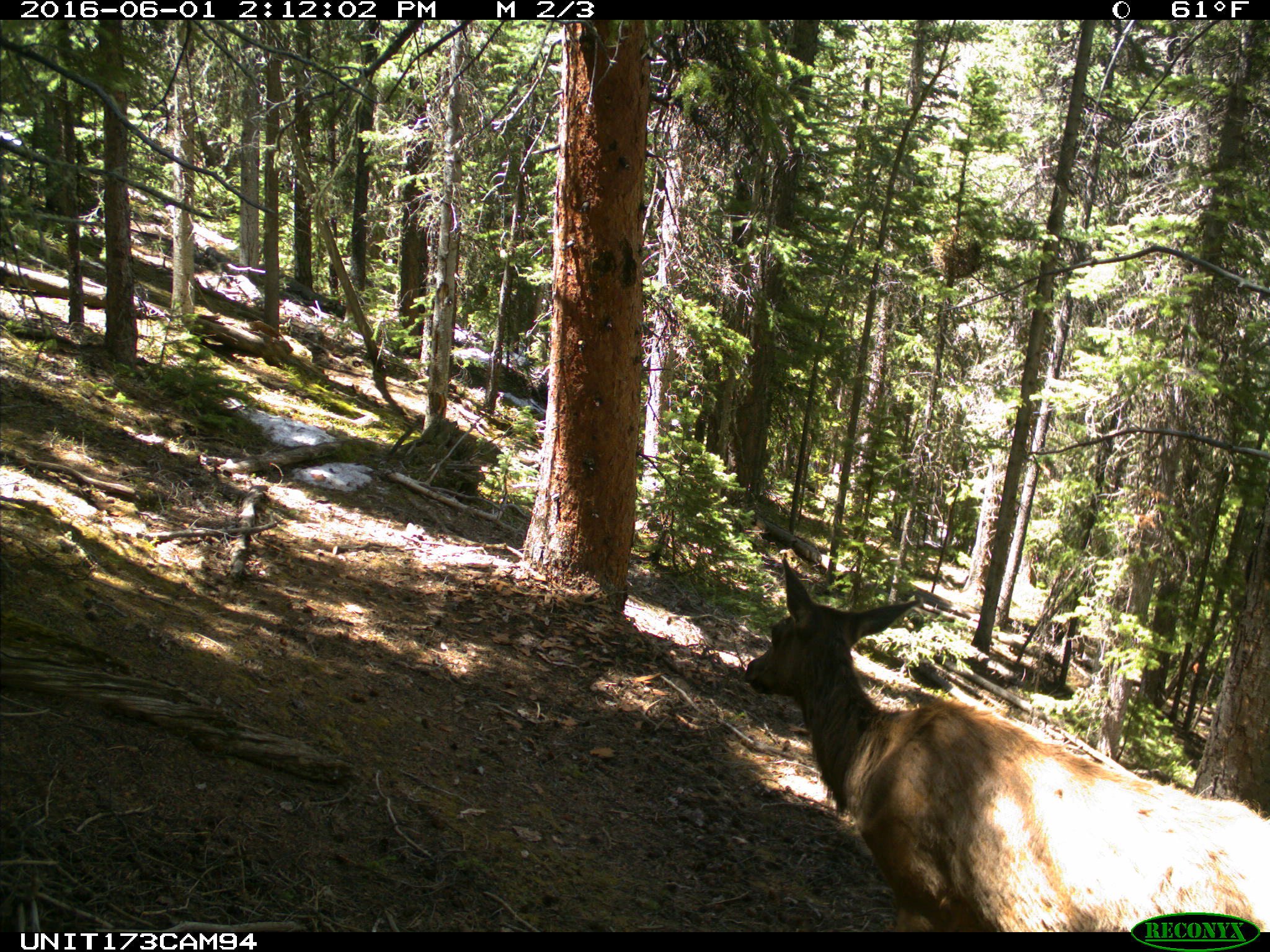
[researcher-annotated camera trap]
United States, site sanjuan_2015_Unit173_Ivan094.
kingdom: Animalia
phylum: Chordata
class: Mammalia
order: Artiodactyla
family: Cervidae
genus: Cervus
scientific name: Cervus elaphus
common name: red deer